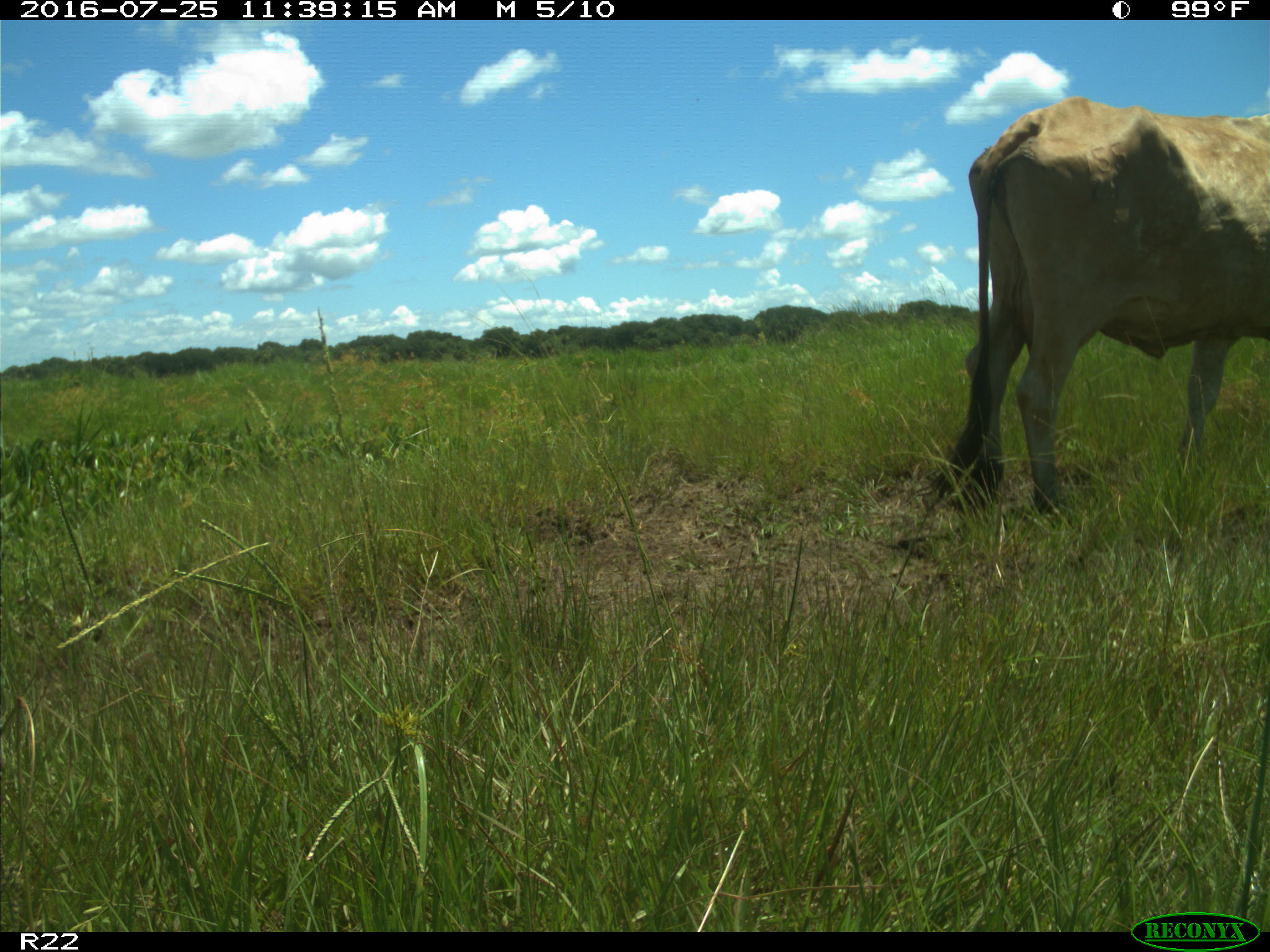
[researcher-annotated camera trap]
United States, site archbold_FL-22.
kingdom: Animalia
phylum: Chordata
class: Mammalia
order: Artiodactyla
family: Bovidae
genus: Bos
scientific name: Bos taurus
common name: domestic cow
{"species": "Bos taurus (domestic cow)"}